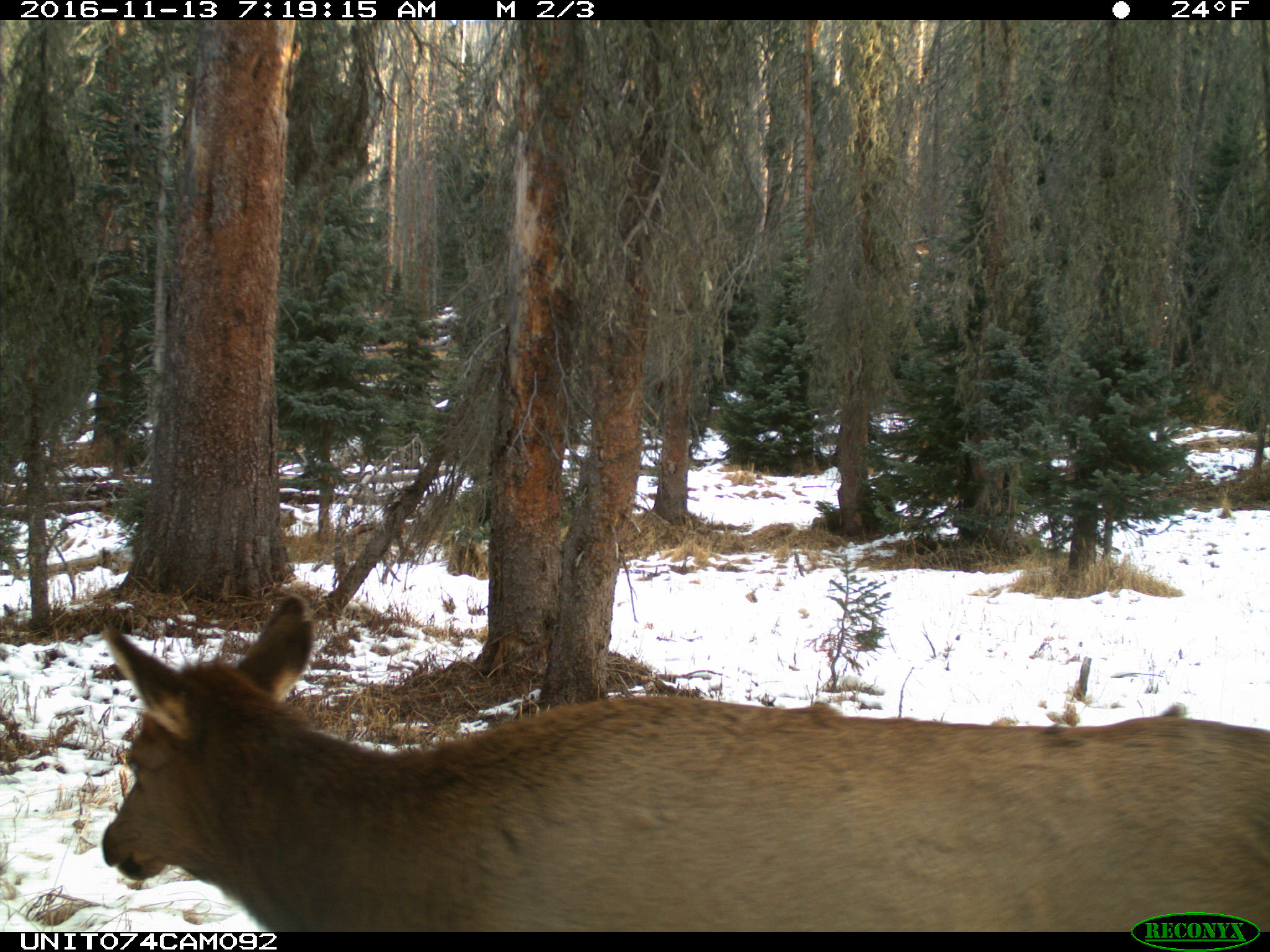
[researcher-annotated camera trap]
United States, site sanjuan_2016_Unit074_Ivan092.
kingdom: Animalia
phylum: Chordata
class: Mammalia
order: Artiodactyla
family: Cervidae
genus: Cervus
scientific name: Cervus elaphus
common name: red deer